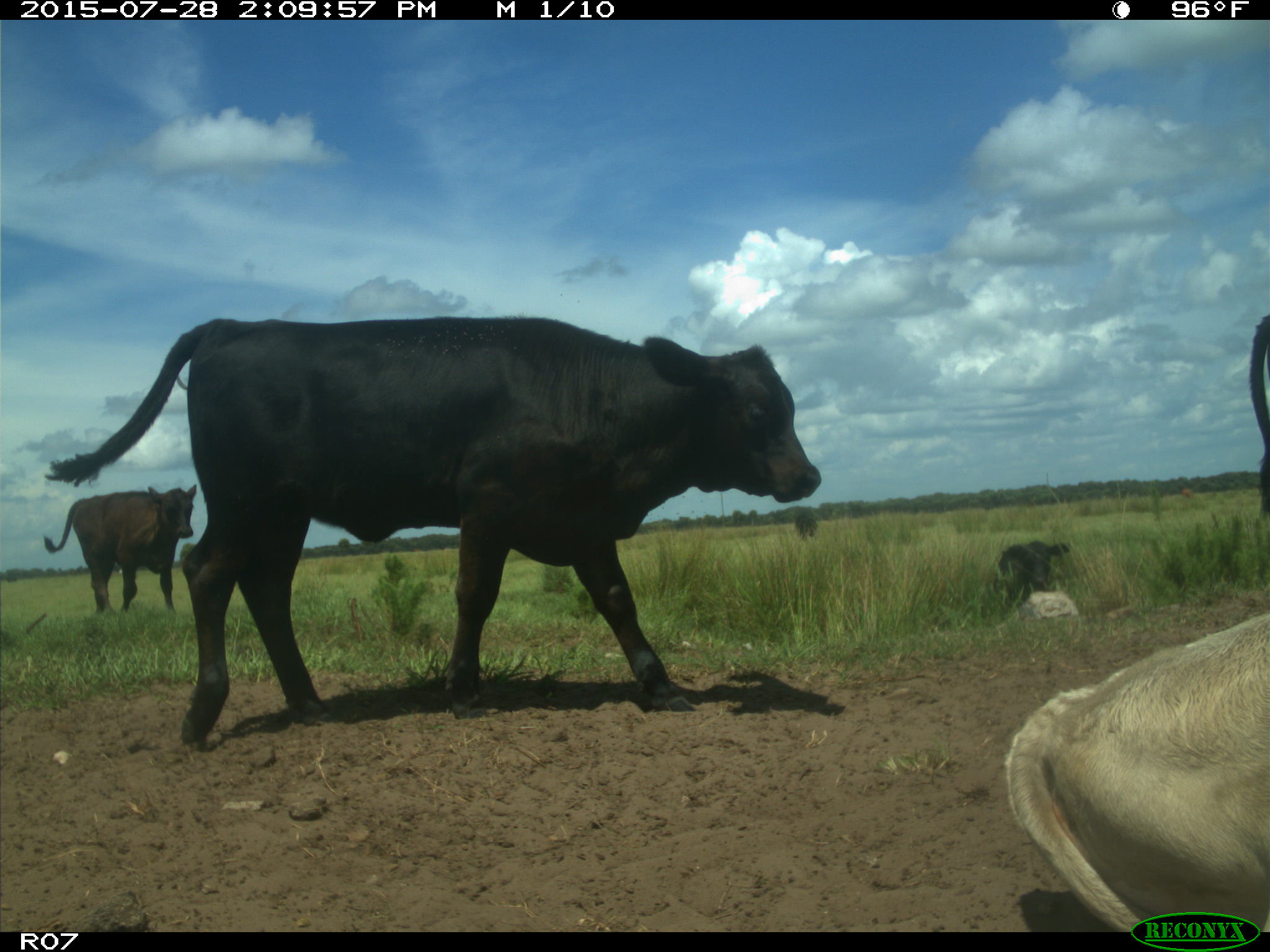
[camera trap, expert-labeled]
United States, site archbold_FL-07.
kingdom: Animalia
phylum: Chordata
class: Mammalia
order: Artiodactyla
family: Bovidae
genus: Bos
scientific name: Bos taurus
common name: domestic cow